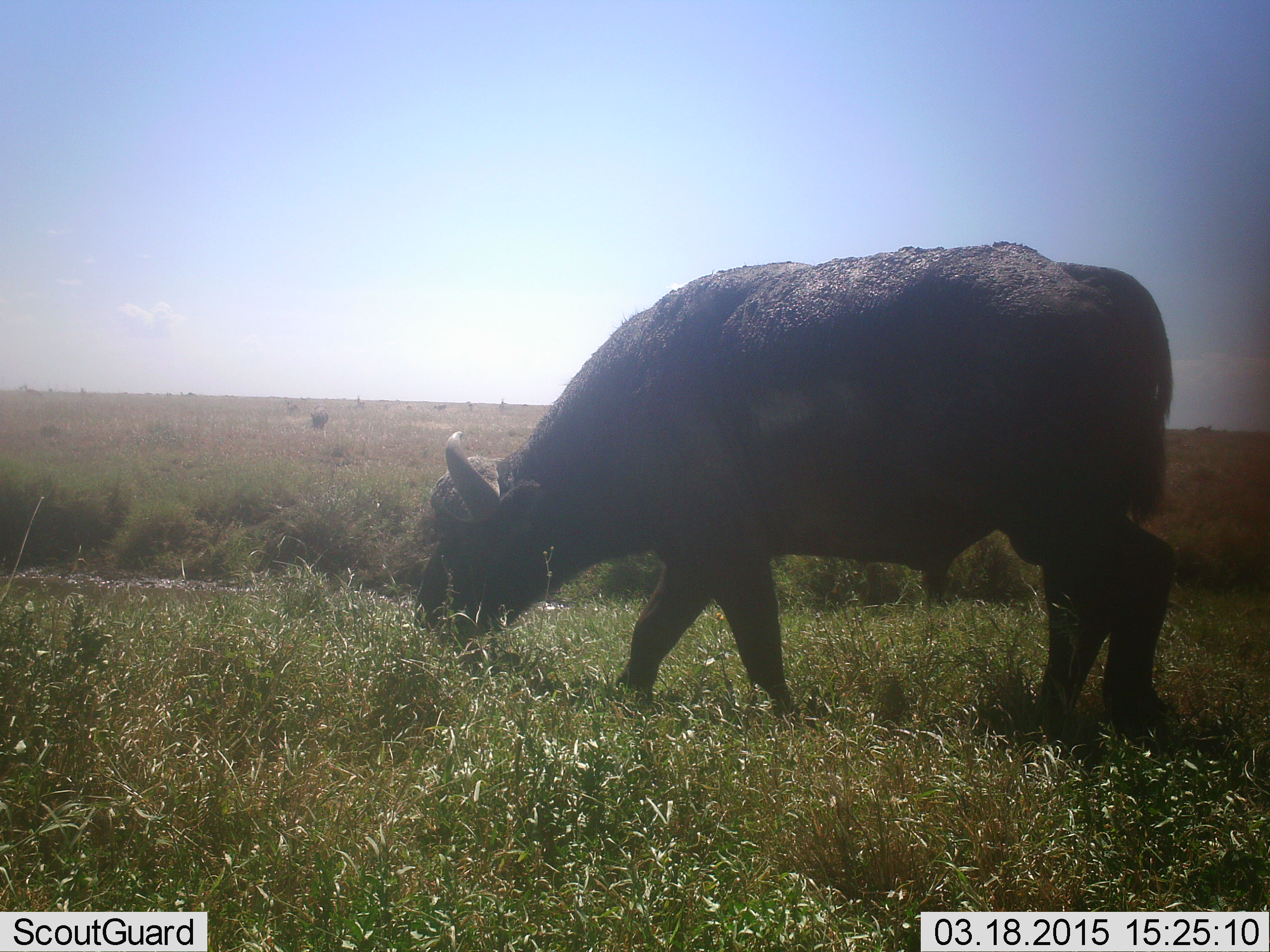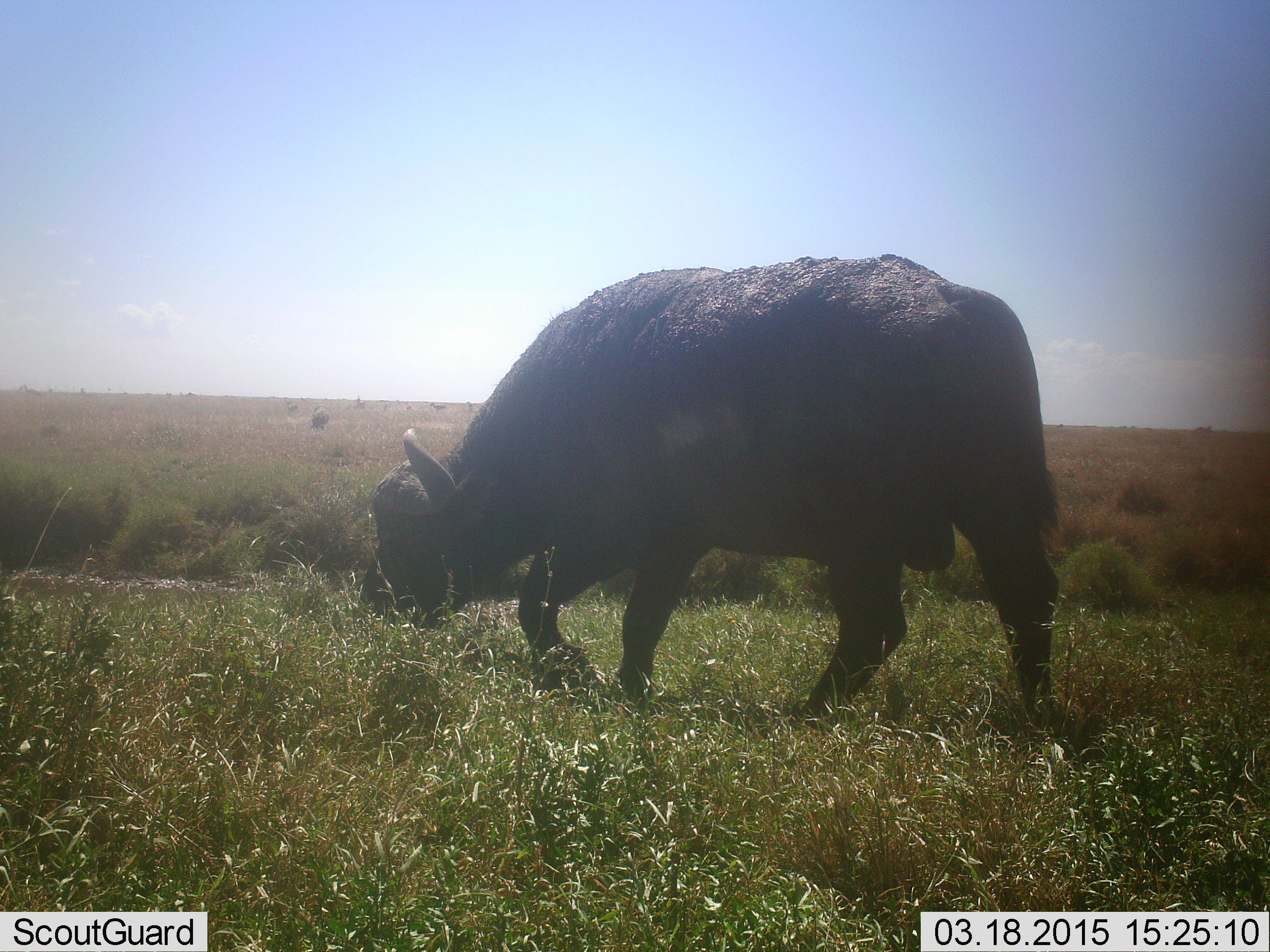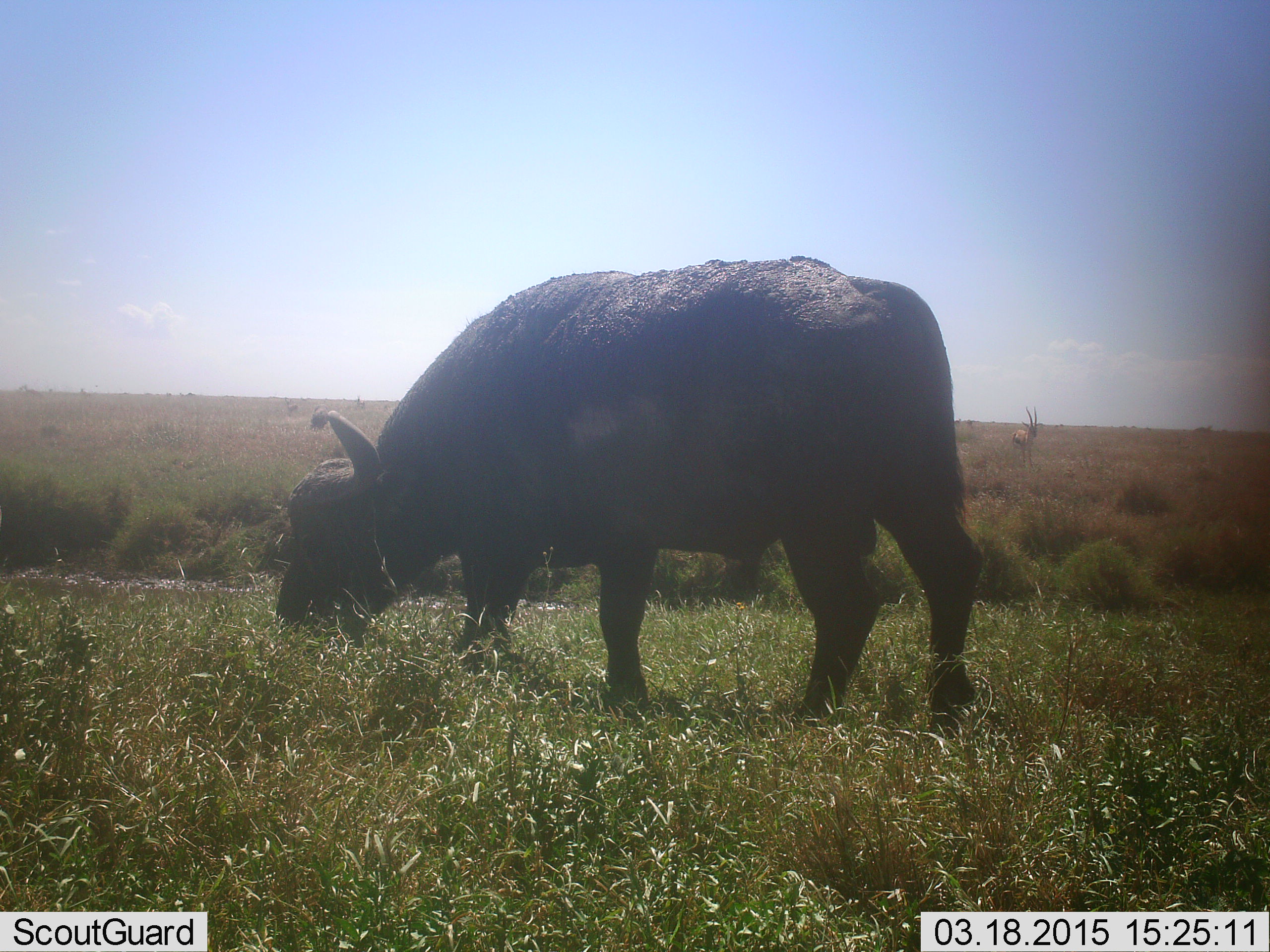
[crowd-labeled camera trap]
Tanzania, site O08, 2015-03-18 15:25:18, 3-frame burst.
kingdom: Animalia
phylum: Chordata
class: Mammalia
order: Artiodactyla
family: Bovidae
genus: Syncerus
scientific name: Syncerus caffer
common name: cape buffalo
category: buffalo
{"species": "buffalo (cape buffalo) (Syncerus caffer)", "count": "1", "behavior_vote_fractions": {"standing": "0%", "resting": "0%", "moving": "45%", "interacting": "0%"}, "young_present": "0%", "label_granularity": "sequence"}